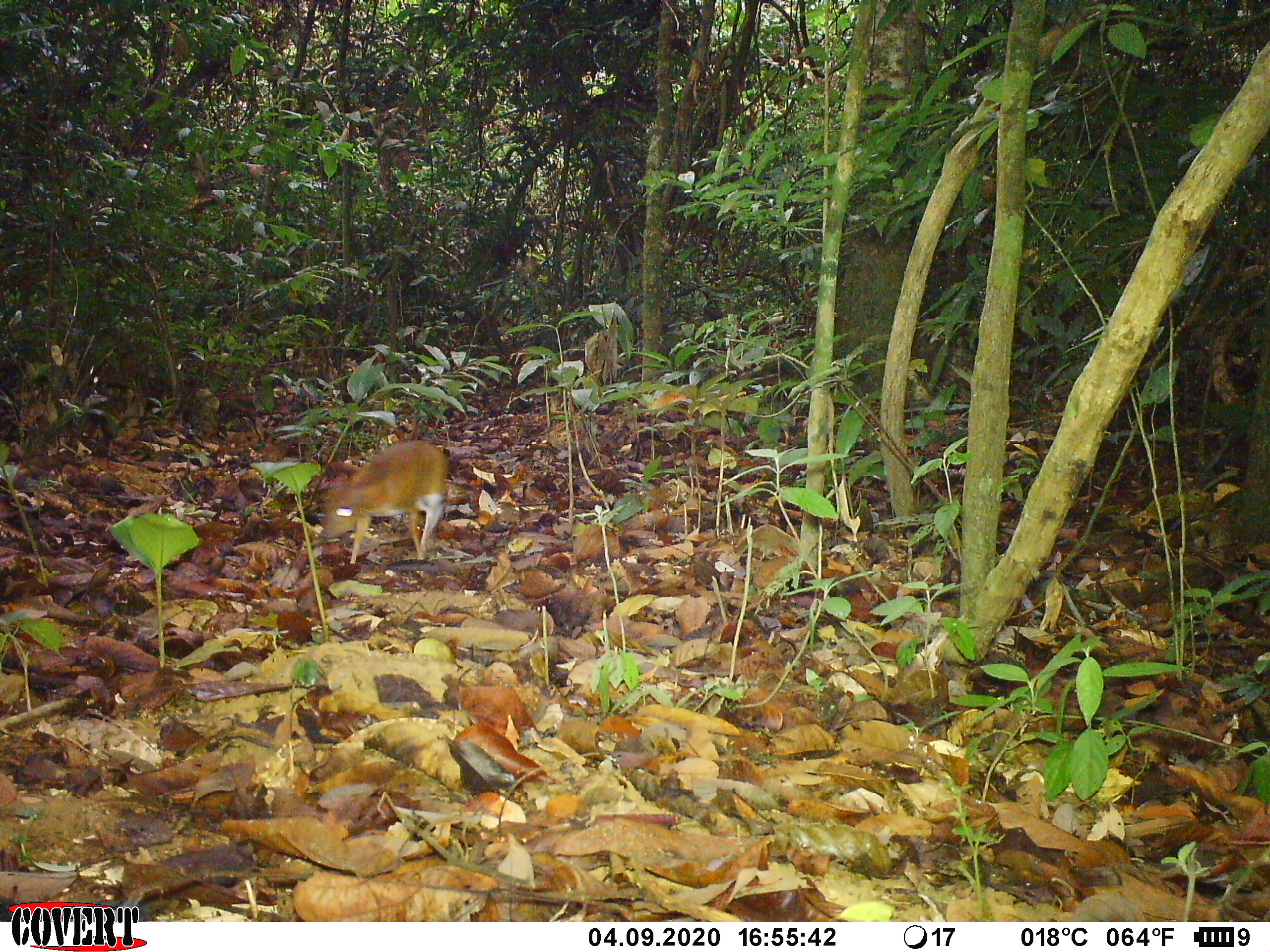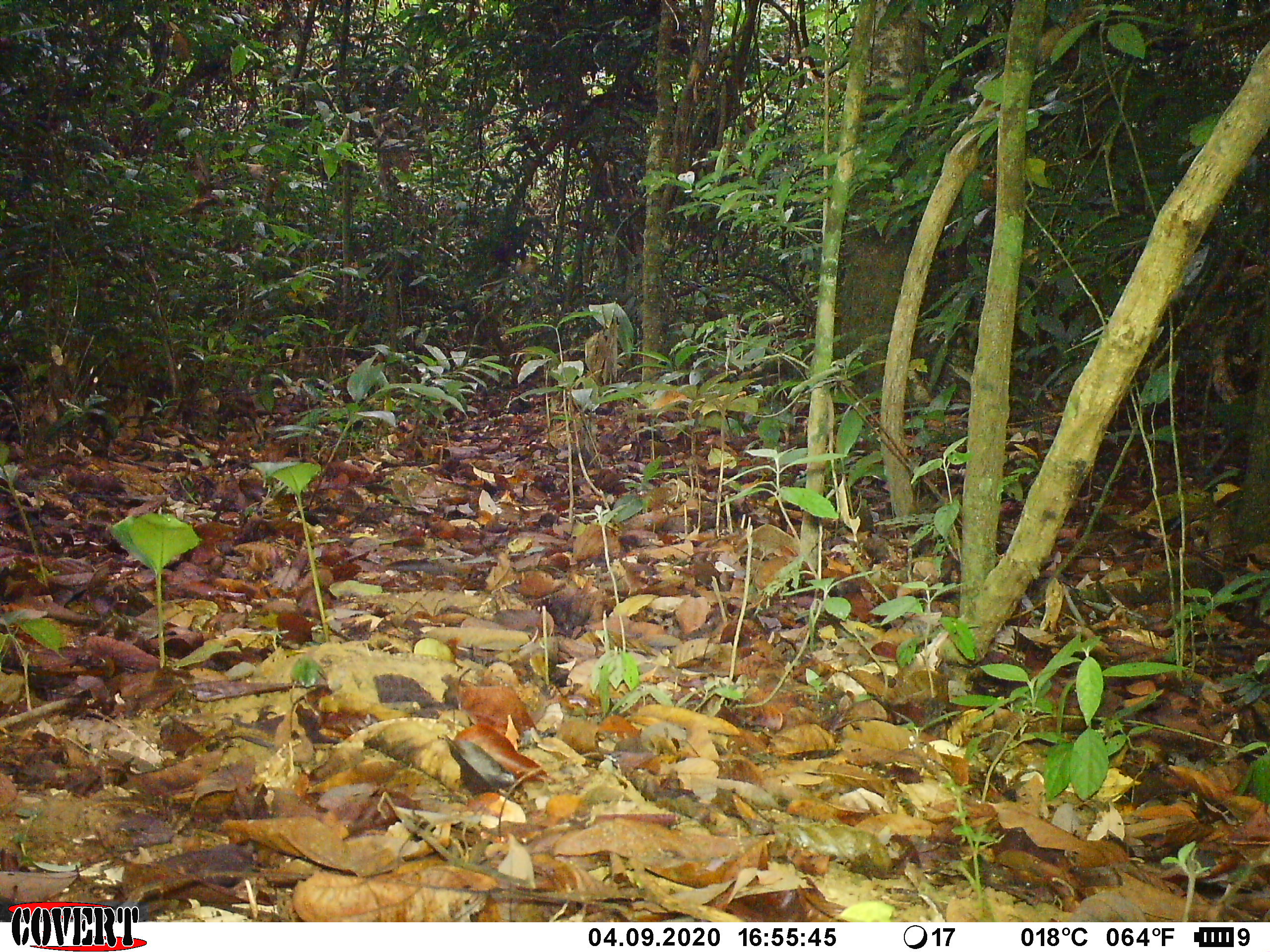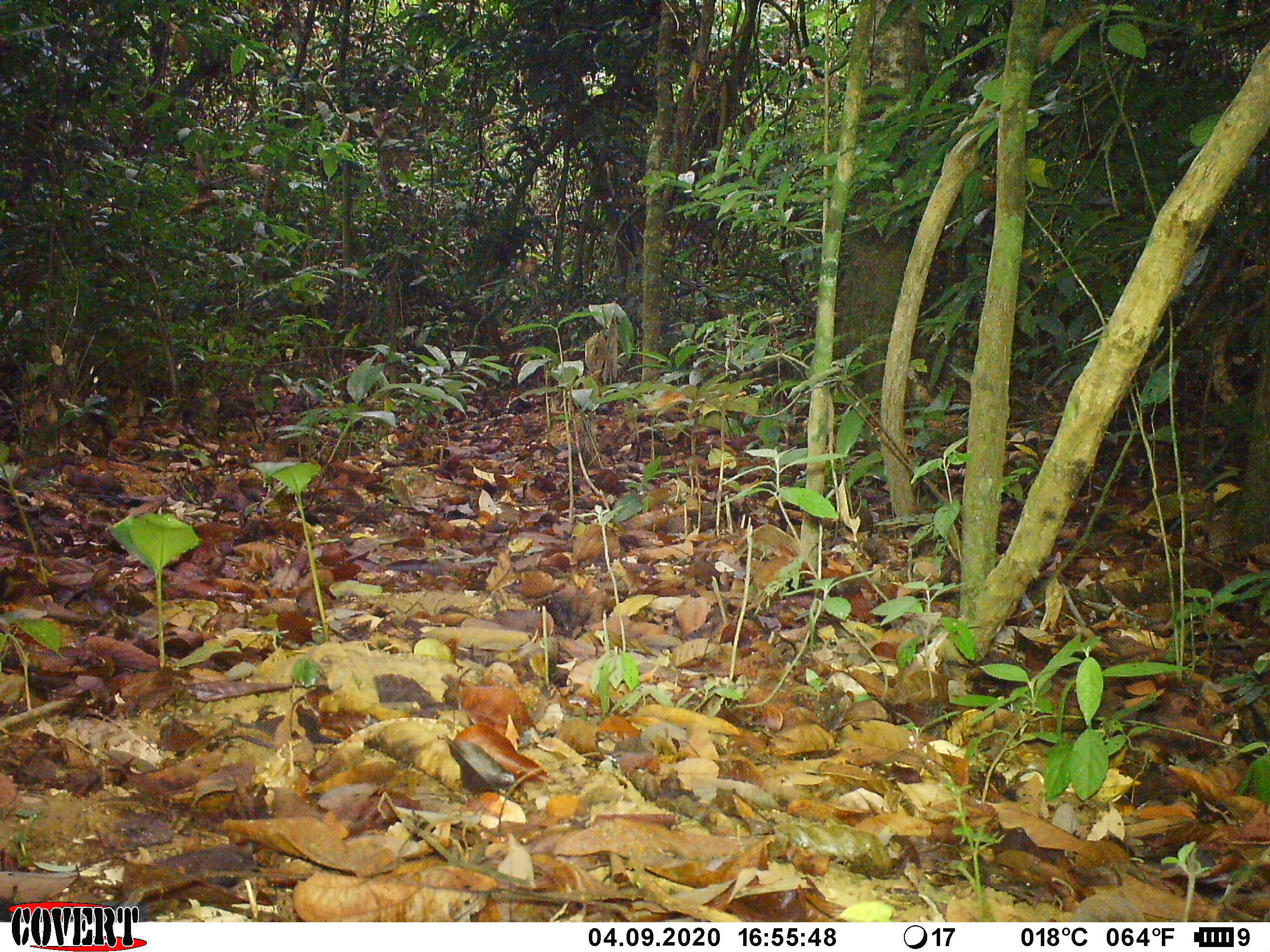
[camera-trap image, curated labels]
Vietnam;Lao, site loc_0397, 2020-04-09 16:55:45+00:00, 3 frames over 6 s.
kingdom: Animalia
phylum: Chordata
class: Mammalia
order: Artiodactyla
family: Tragulidae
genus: Moschiola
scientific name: Moschiola meminna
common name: chevrotain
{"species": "chevrotain (Moschiola meminna)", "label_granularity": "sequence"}